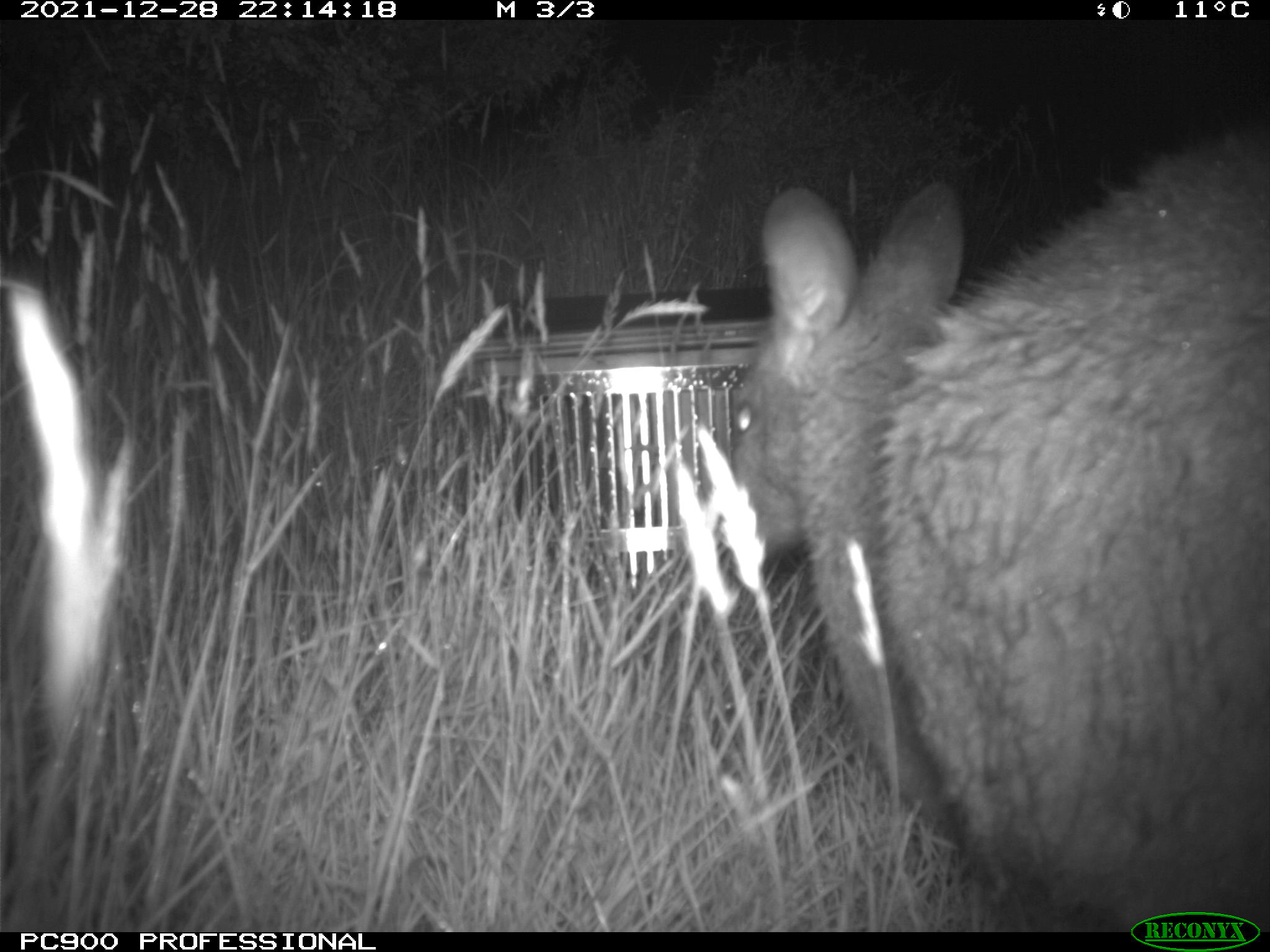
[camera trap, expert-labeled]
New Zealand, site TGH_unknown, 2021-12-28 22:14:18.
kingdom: Animalia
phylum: Chordata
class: Mammalia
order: Diprotodontia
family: Macropodidae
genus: Notamacropus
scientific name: Notamacropus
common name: wallaby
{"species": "wallaby (Notamacropus)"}